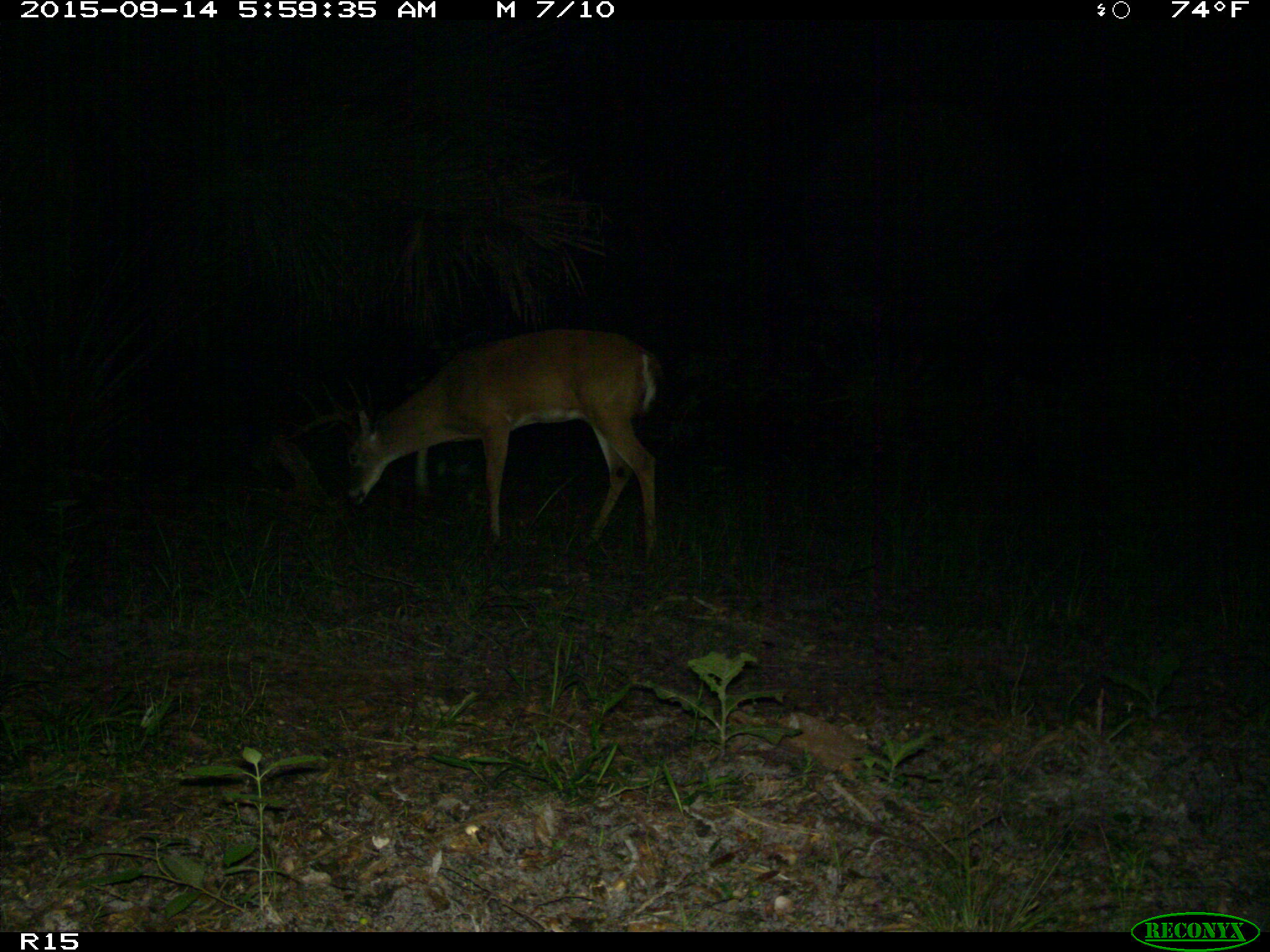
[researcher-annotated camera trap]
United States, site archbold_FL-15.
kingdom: Animalia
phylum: Chordata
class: Mammalia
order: Artiodactyla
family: Cervidae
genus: Odocoileus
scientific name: Odocoileus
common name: deer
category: unidentified deer